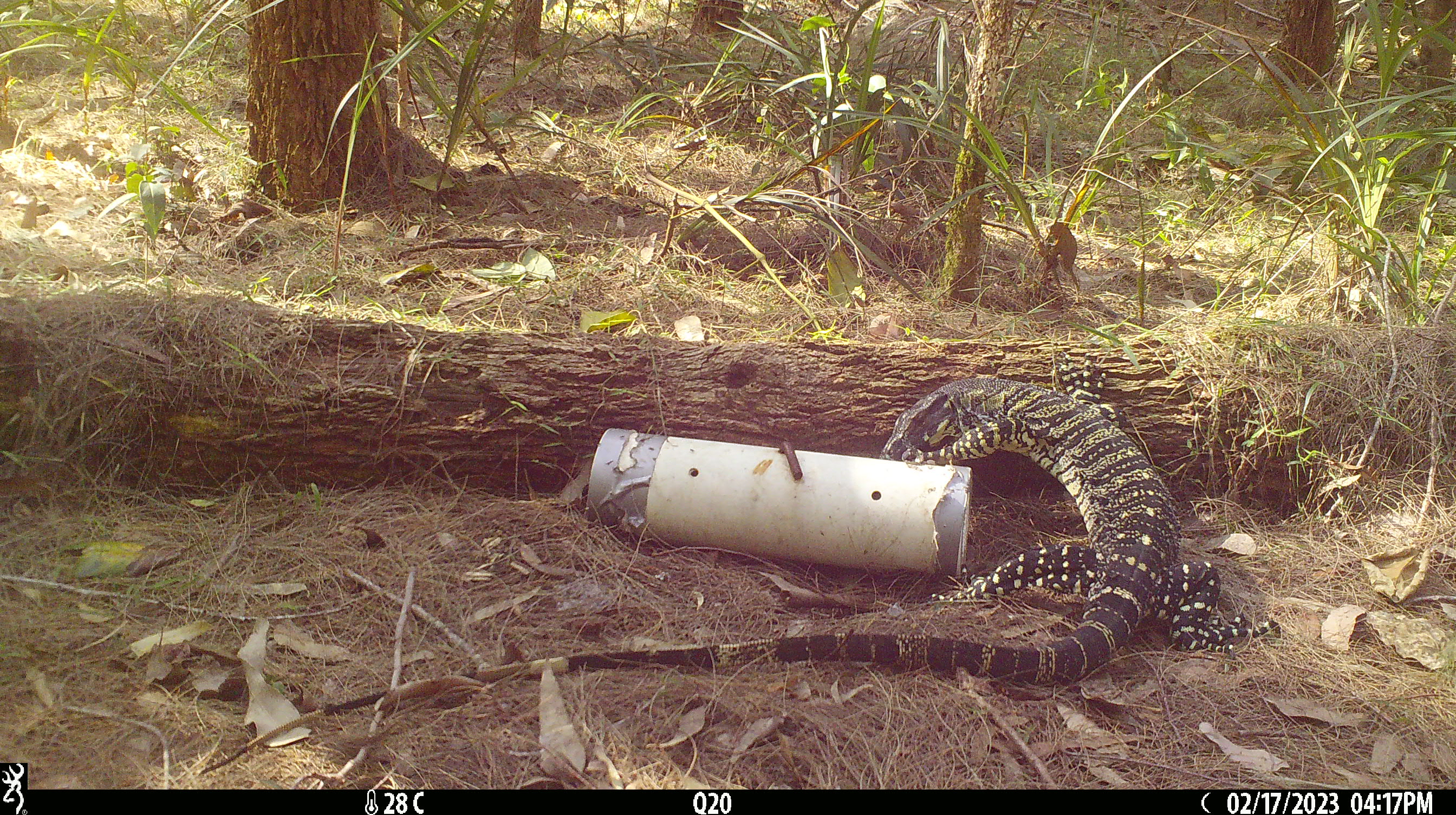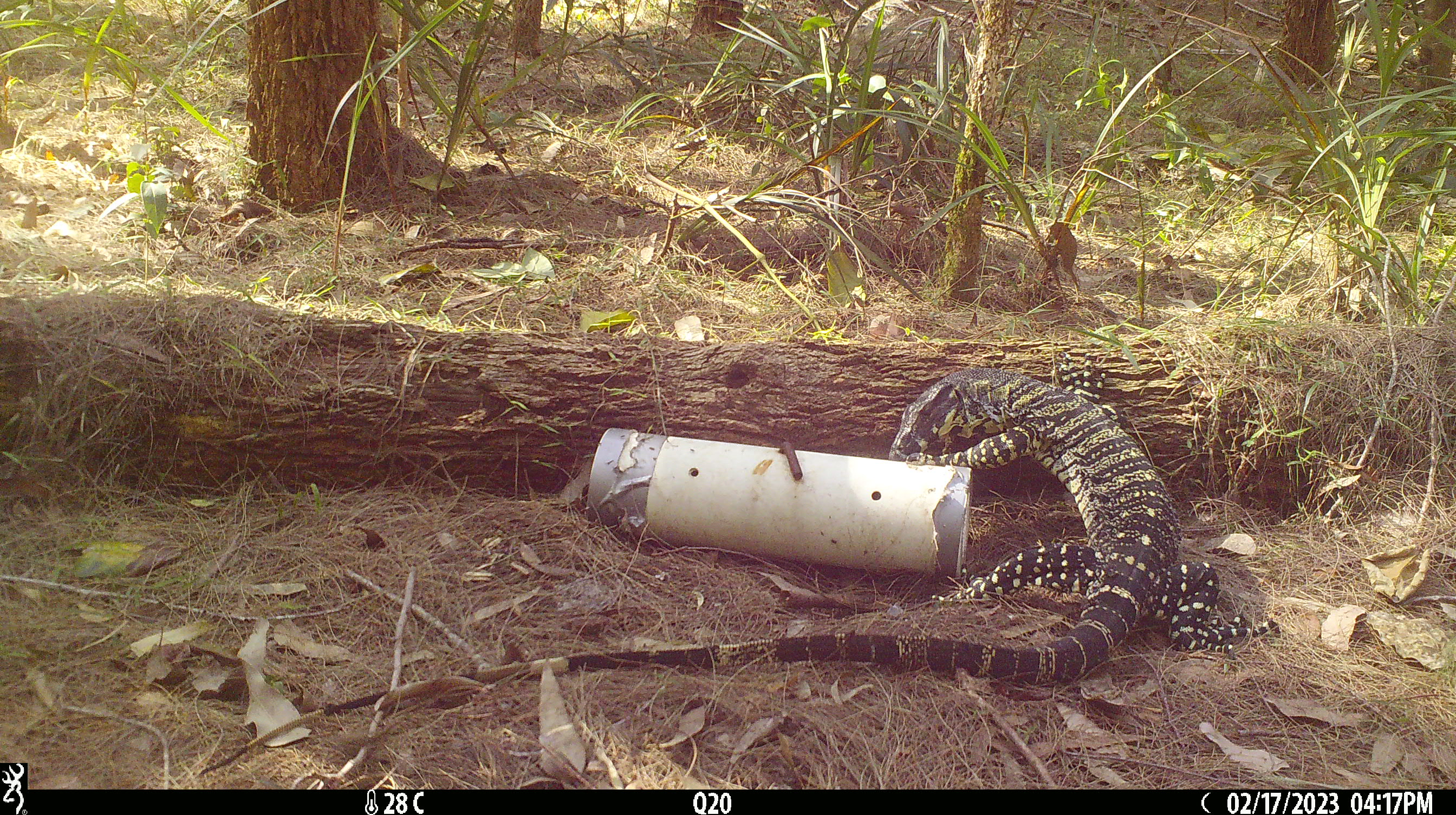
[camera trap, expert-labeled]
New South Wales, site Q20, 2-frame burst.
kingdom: Animalia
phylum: Chordata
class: Reptilia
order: Squamata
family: Varanidae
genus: Varanus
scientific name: Varanus varius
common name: lace monitor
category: goanna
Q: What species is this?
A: Goanna (lace monitor) (Varanus varius).